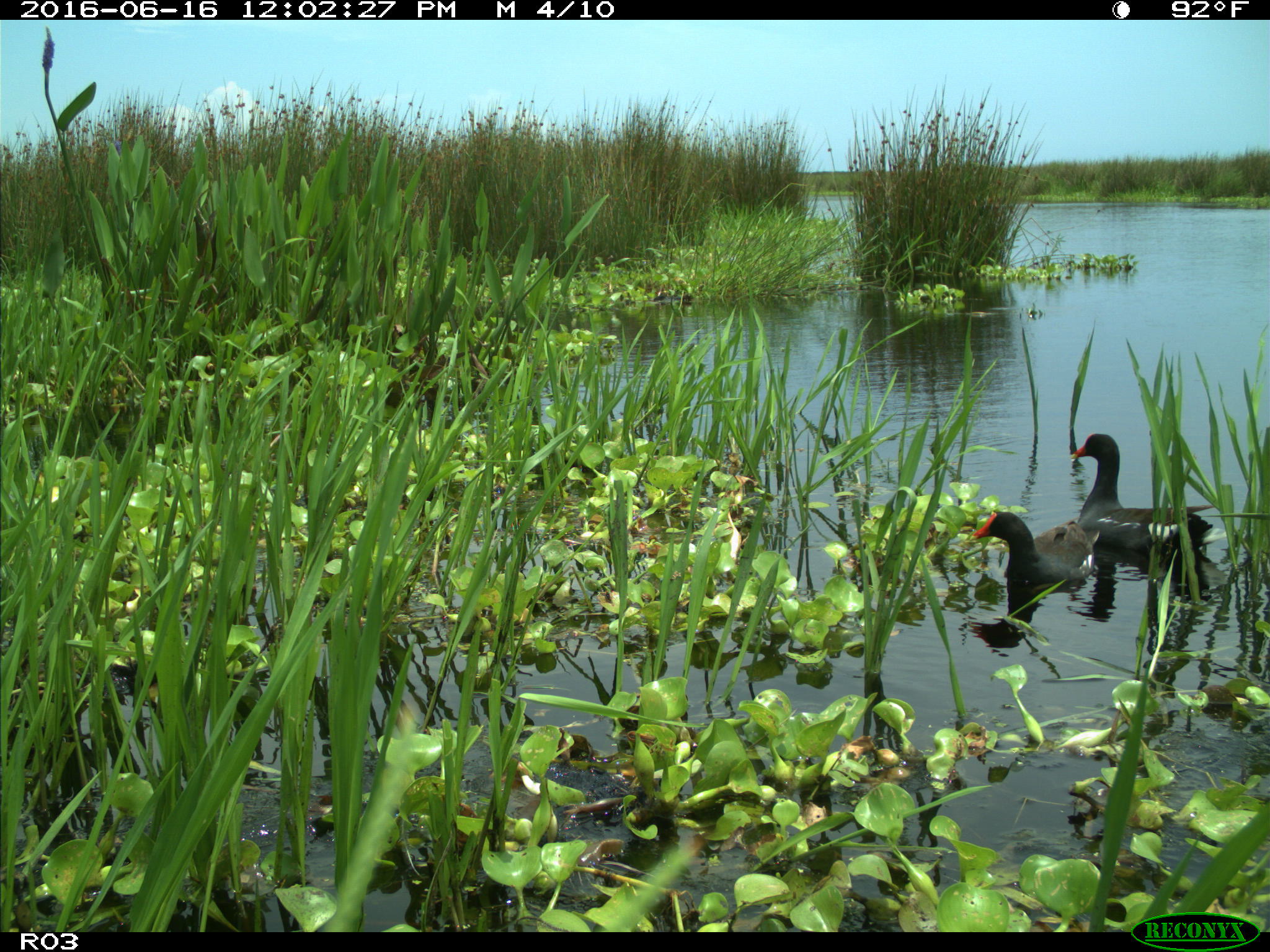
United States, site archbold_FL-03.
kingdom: Animalia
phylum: Chordata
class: Aves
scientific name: Aves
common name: birds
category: unidentified bird